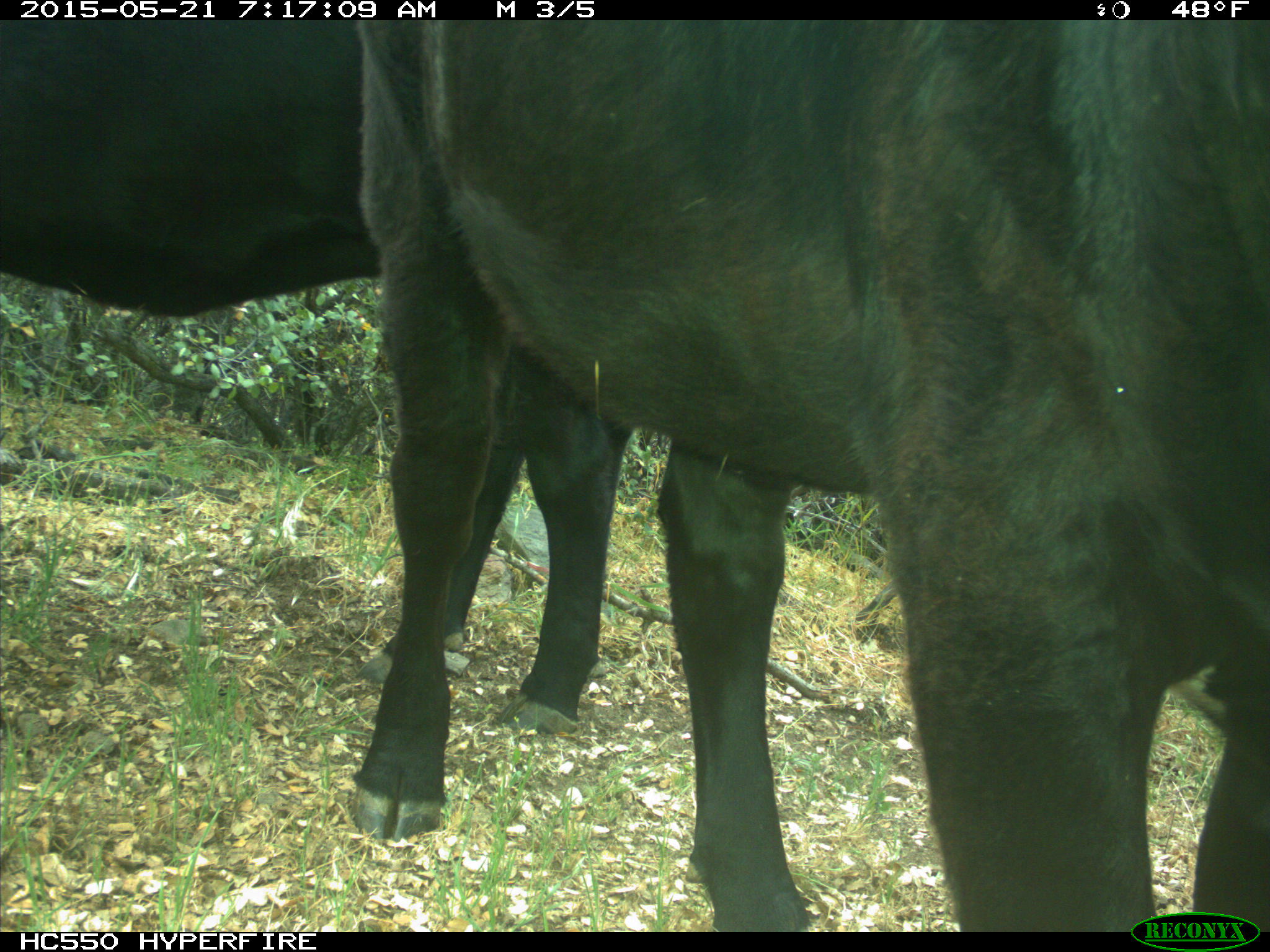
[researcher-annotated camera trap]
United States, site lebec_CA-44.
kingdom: Animalia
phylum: Chordata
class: Mammalia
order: Artiodactyla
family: Bovidae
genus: Bos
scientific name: Bos taurus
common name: domestic cow